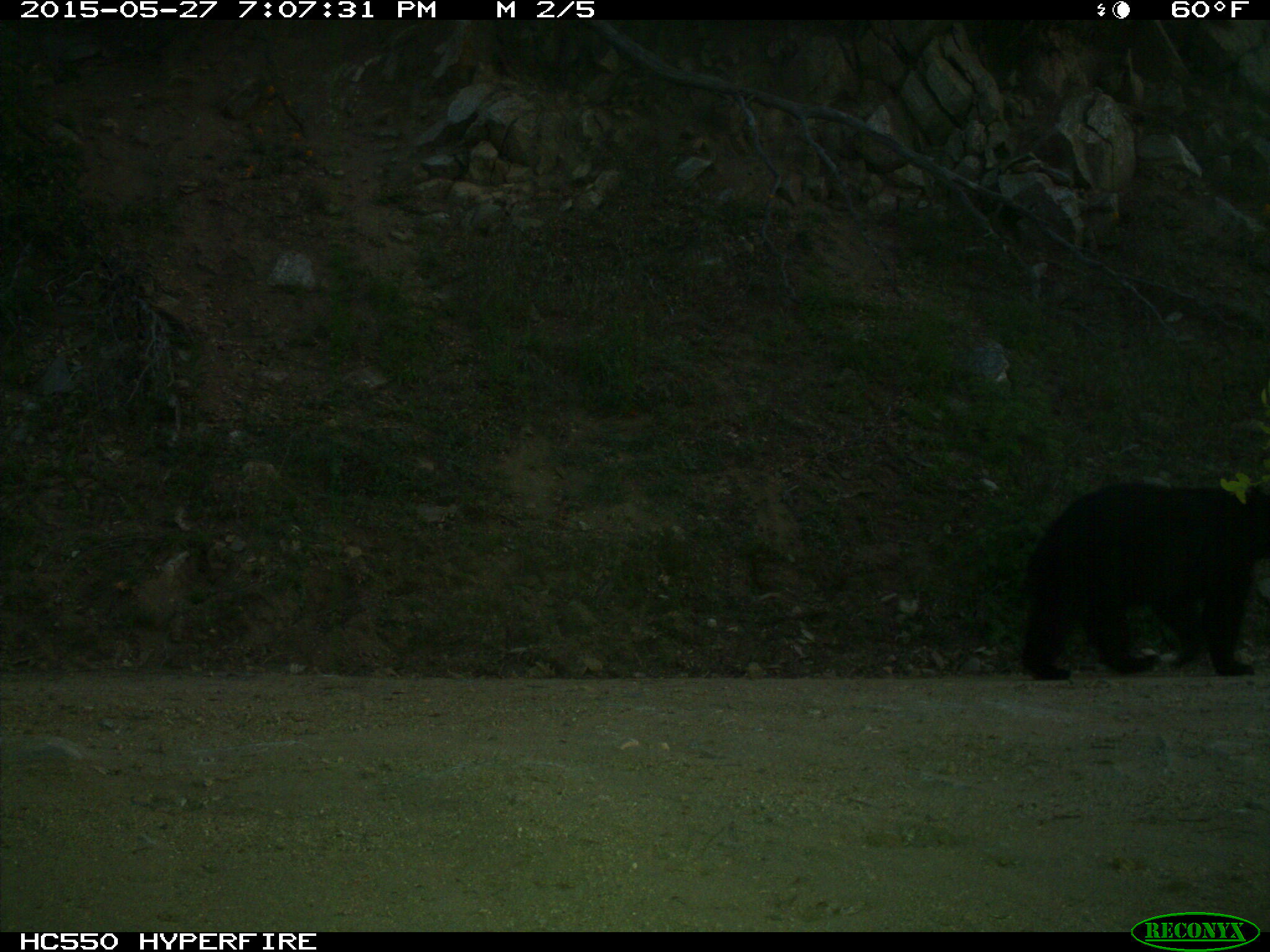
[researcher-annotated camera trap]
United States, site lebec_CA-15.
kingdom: Animalia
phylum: Chordata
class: Mammalia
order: Carnivora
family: Ursidae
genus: Ursus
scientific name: Ursus americanus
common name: american black bear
Ursus americanus (american black bear).